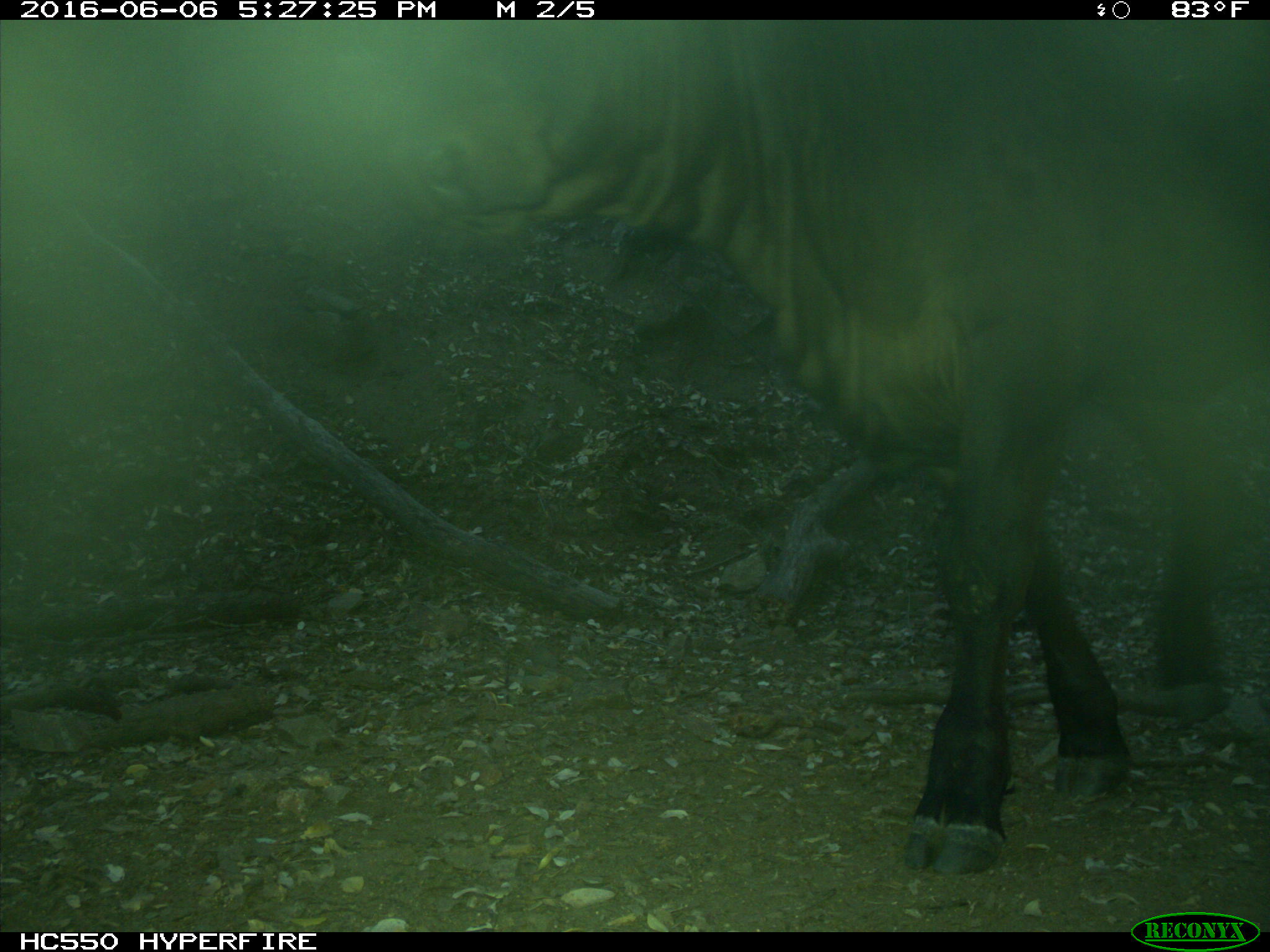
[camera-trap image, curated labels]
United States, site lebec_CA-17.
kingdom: Animalia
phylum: Chordata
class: Mammalia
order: Artiodactyla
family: Bovidae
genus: Bos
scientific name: Bos taurus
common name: domestic cow